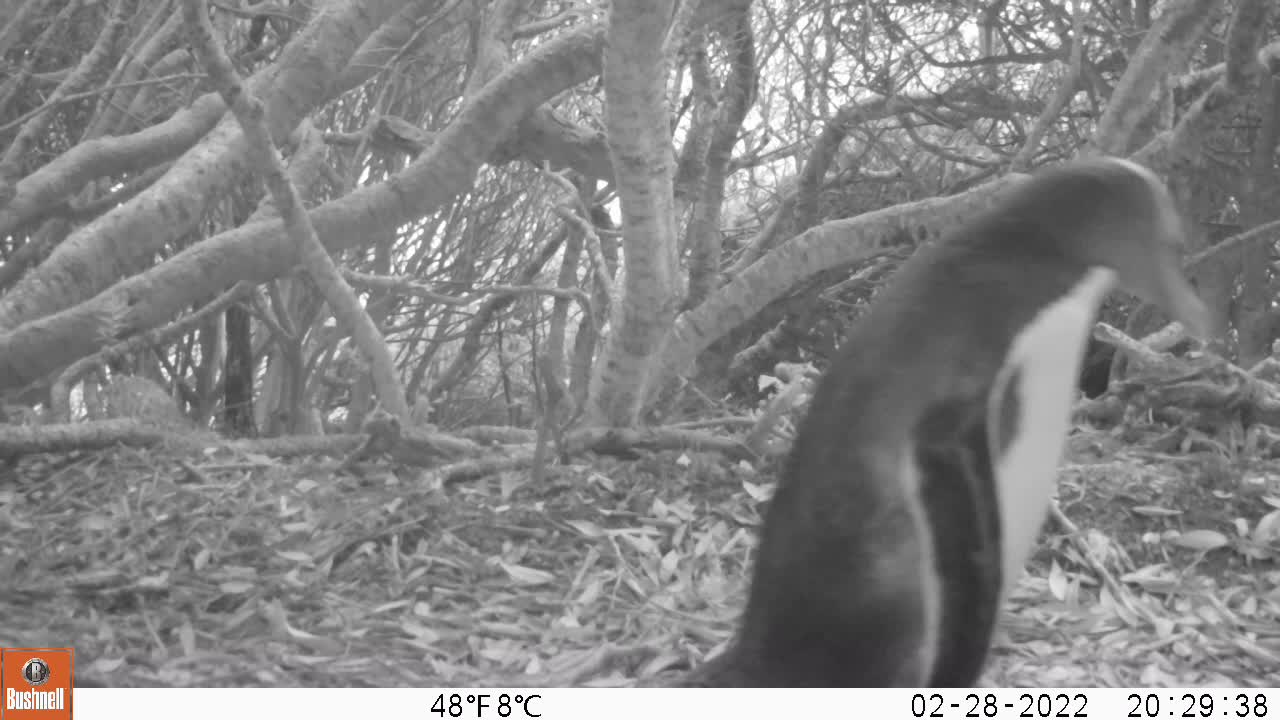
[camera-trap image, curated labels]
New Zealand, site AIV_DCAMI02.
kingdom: Animalia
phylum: Chordata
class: Aves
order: Sphenisciformes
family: Spheniscidae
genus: Megadyptes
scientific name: Megadyptes antipodes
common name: yellow-eyed penguin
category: yellow eyed penguin